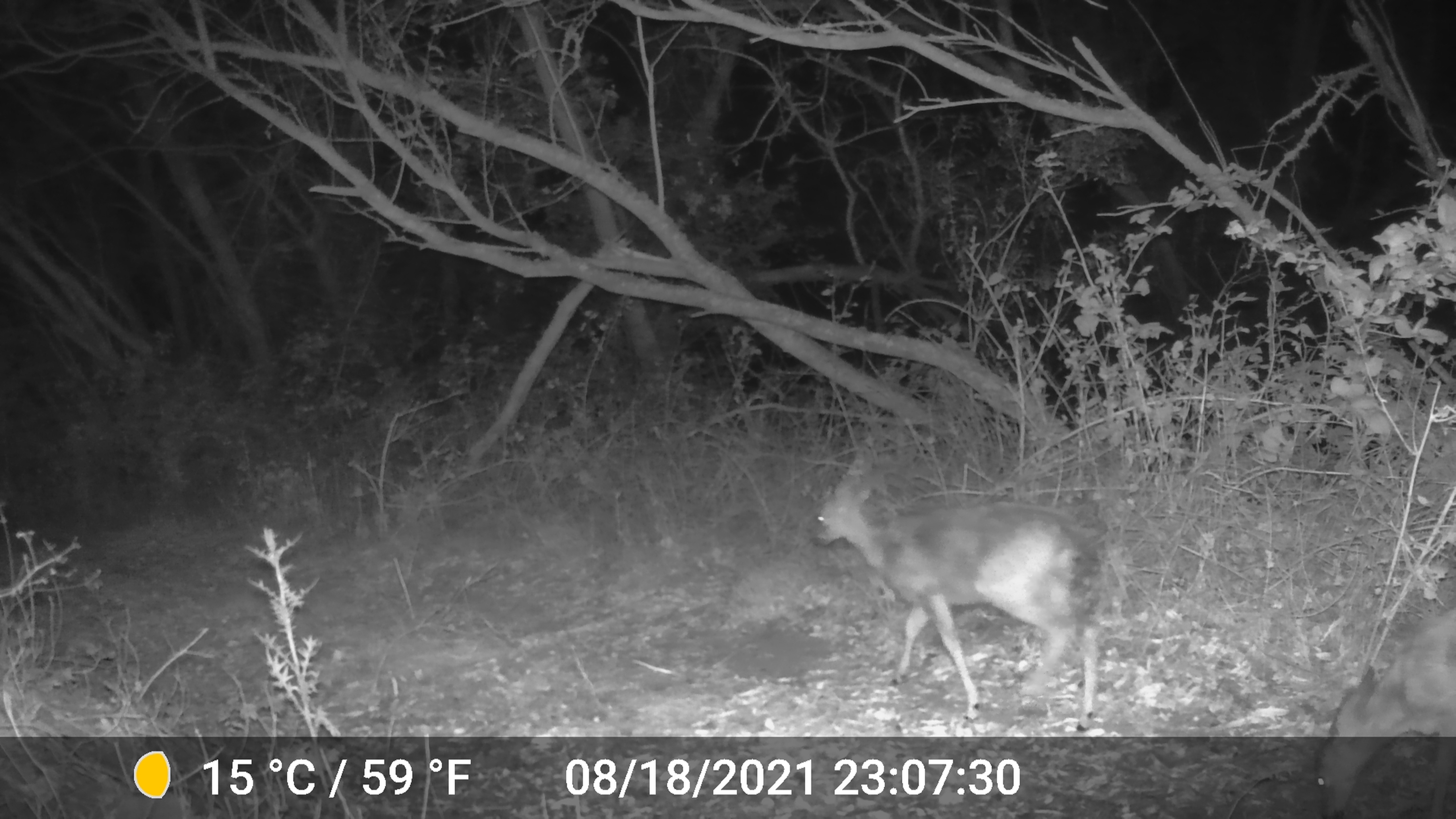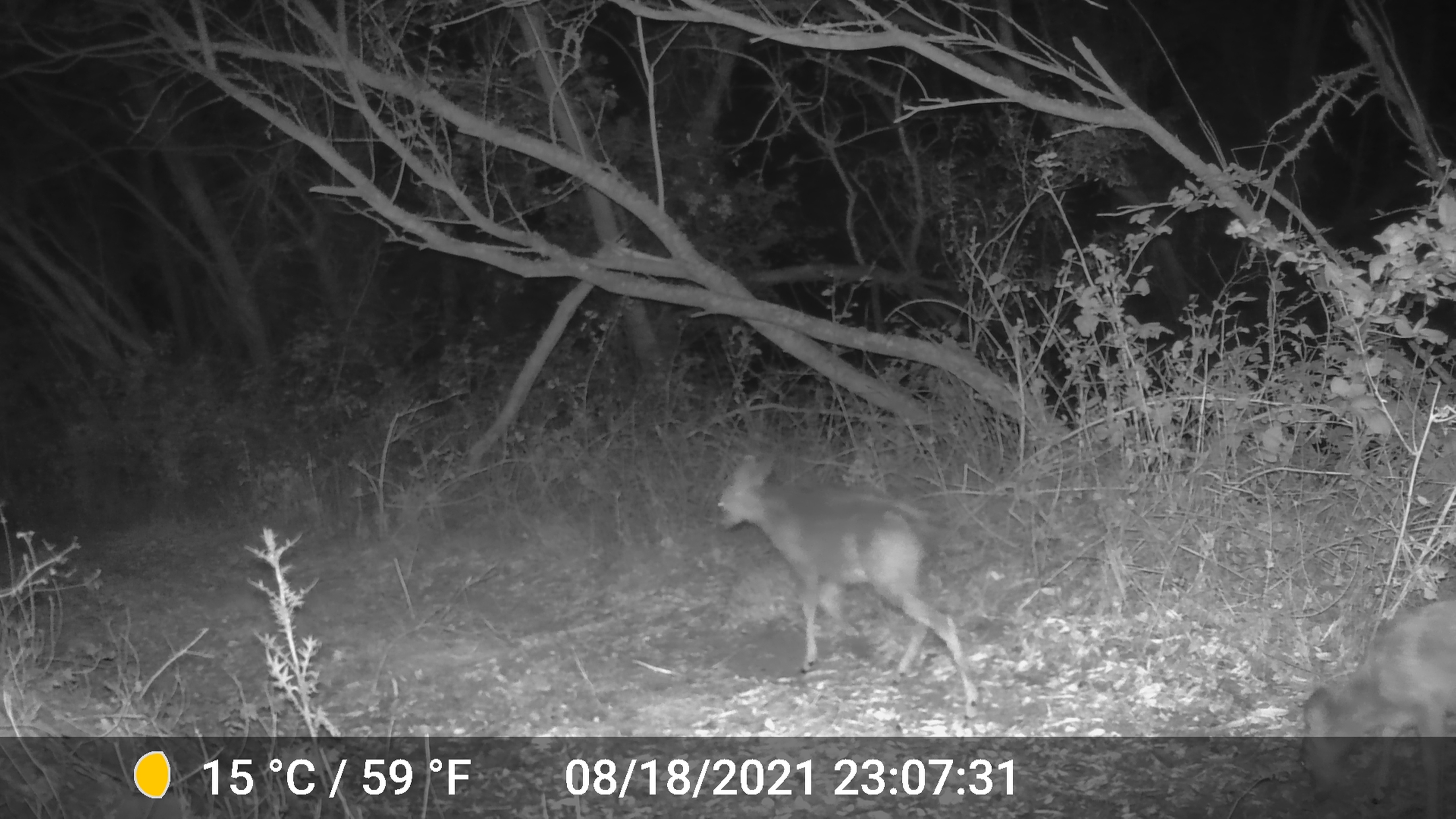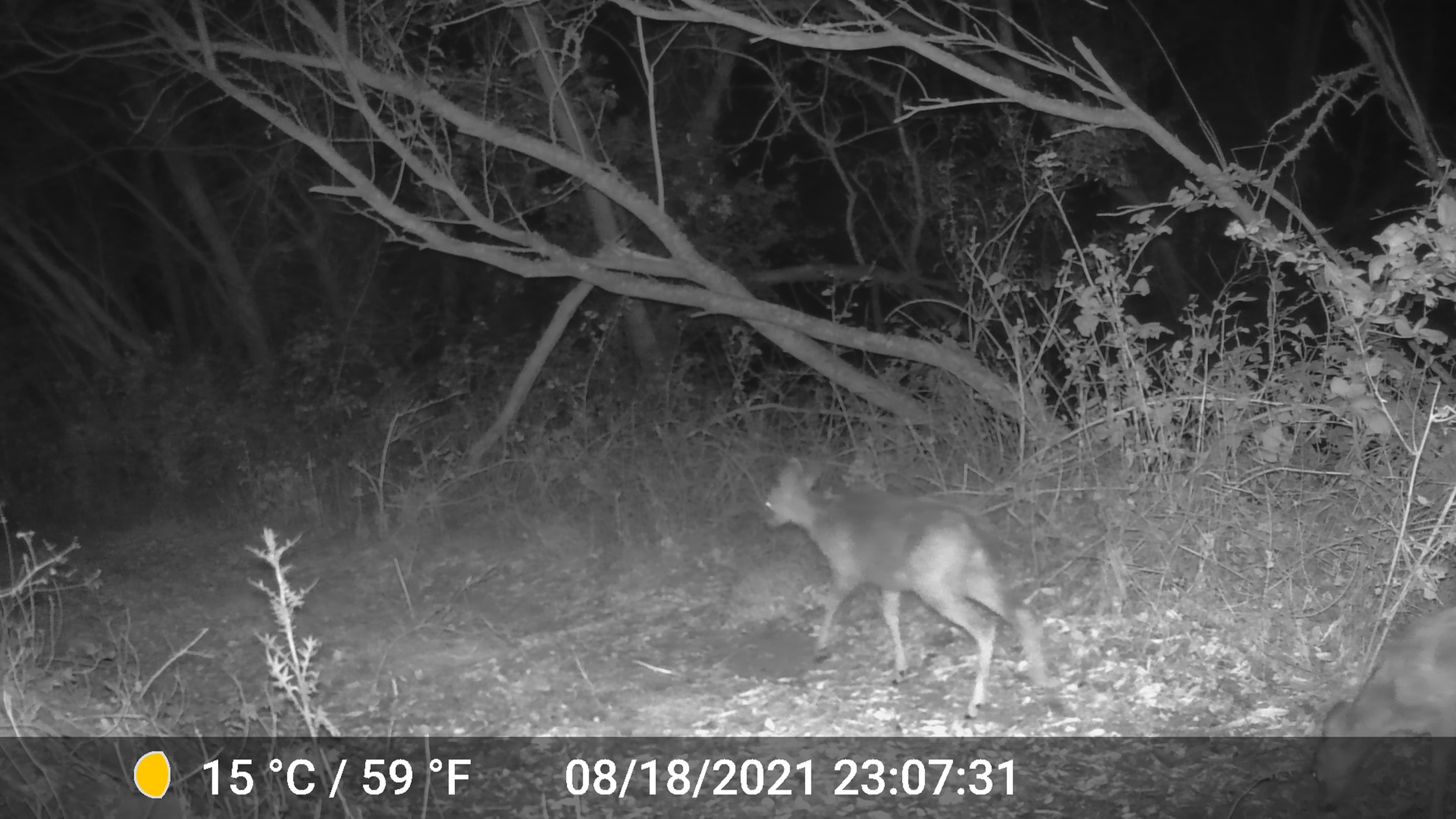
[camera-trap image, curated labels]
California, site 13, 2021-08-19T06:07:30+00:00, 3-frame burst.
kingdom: Animalia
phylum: Chordata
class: Mammalia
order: Artiodactyla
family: Cervidae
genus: Odocoileus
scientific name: Odocoileus hemionus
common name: mule deer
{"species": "mule deer (Odocoileus hemionus)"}